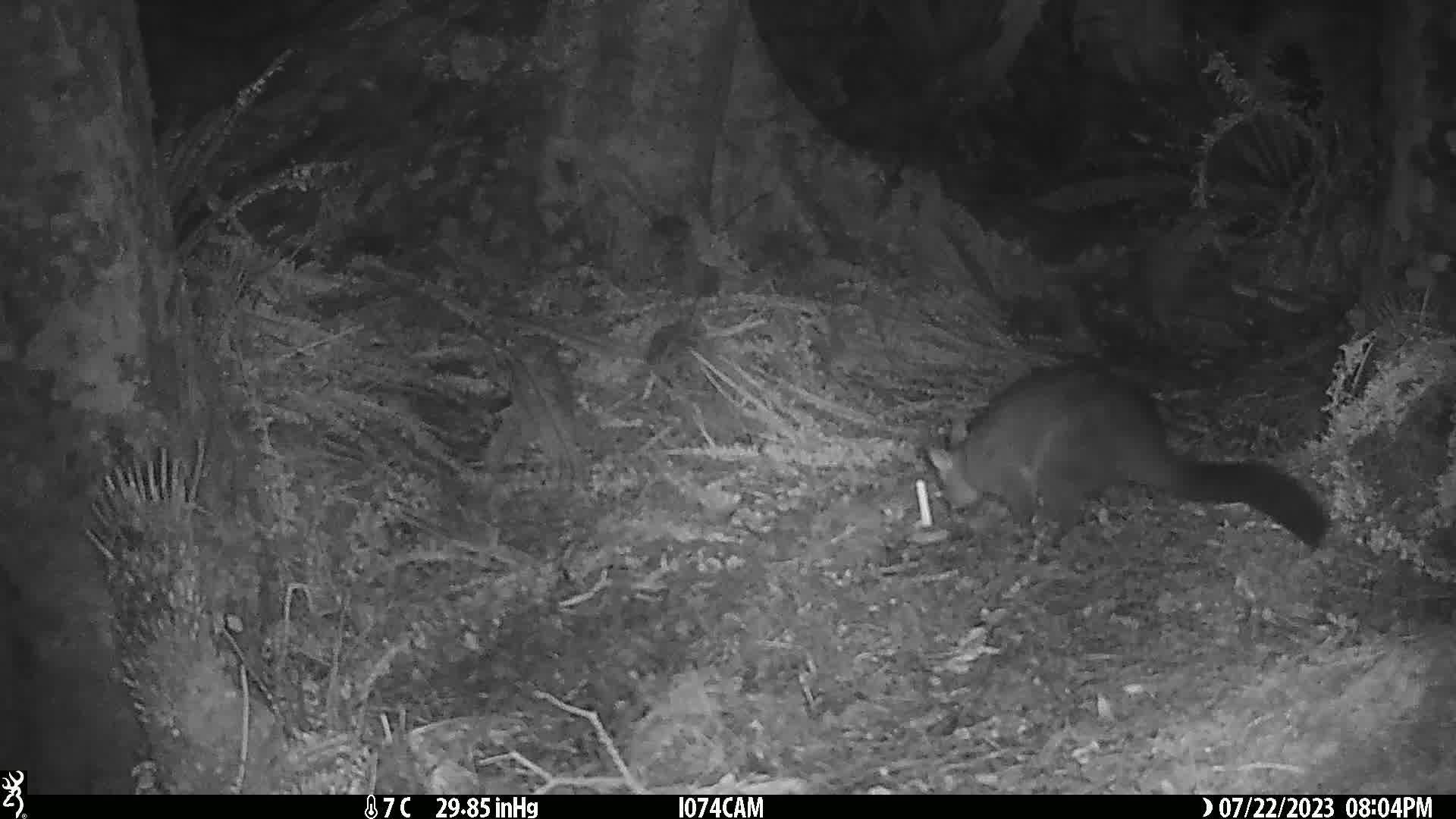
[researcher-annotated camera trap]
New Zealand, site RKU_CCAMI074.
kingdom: Animalia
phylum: Chordata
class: Mammalia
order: Diprotodontia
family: Phalangeridae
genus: Trichosurus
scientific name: Trichosurus vulpecula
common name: common brushtail possum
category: possum